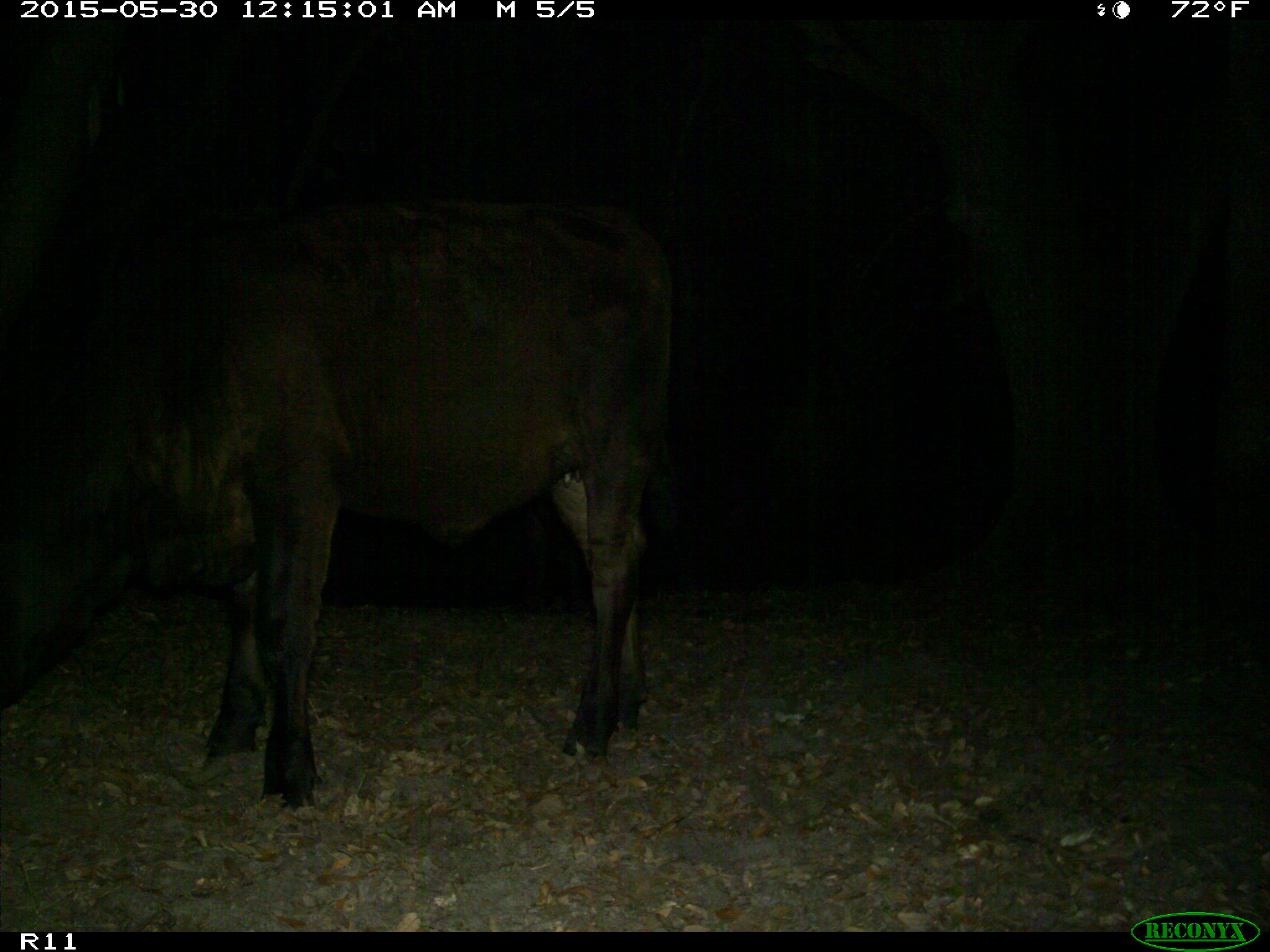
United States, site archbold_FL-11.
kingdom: Animalia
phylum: Chordata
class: Mammalia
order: Artiodactyla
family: Bovidae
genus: Bos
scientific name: Bos taurus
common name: domestic cow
Bos taurus (domestic cow).